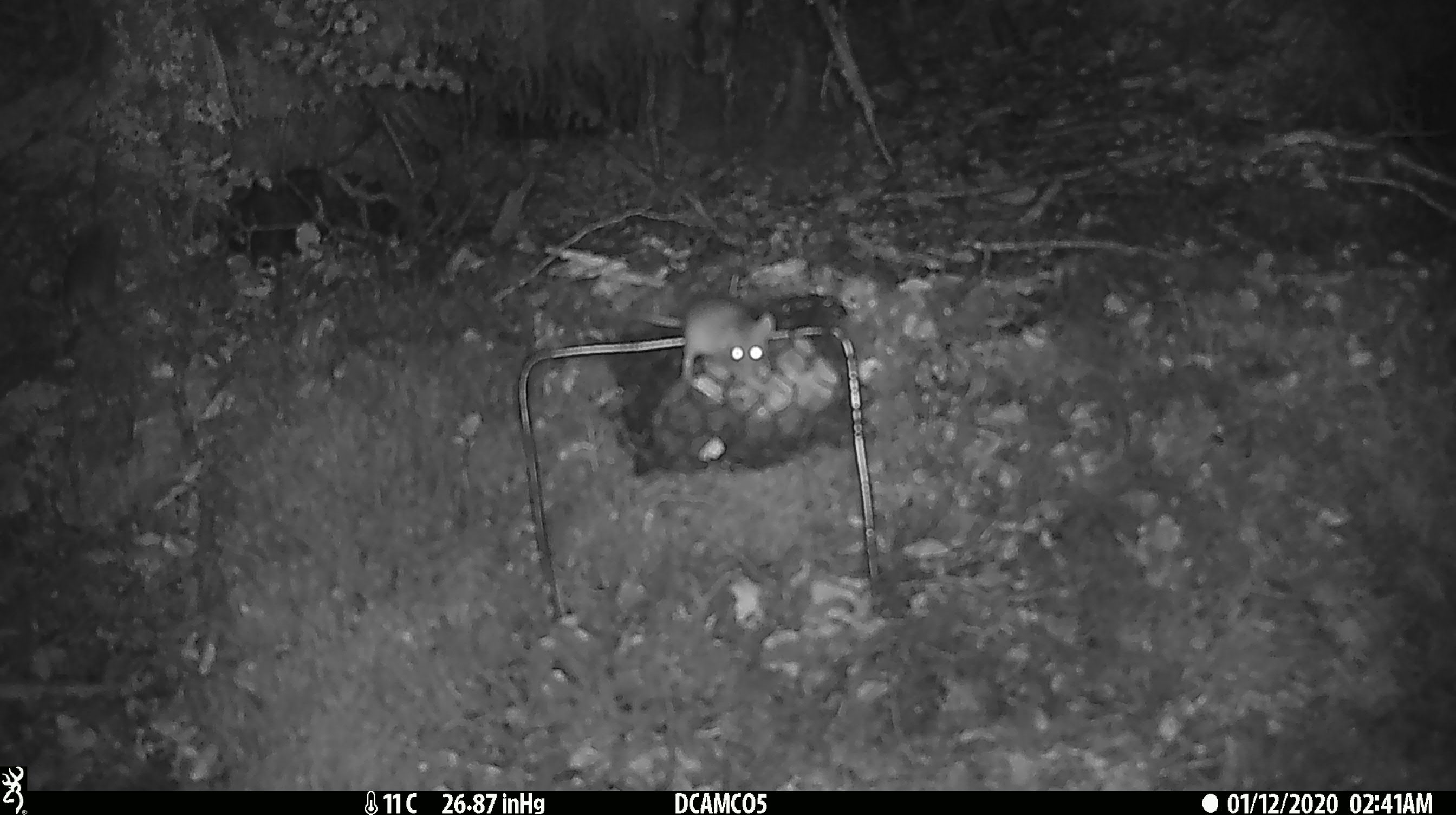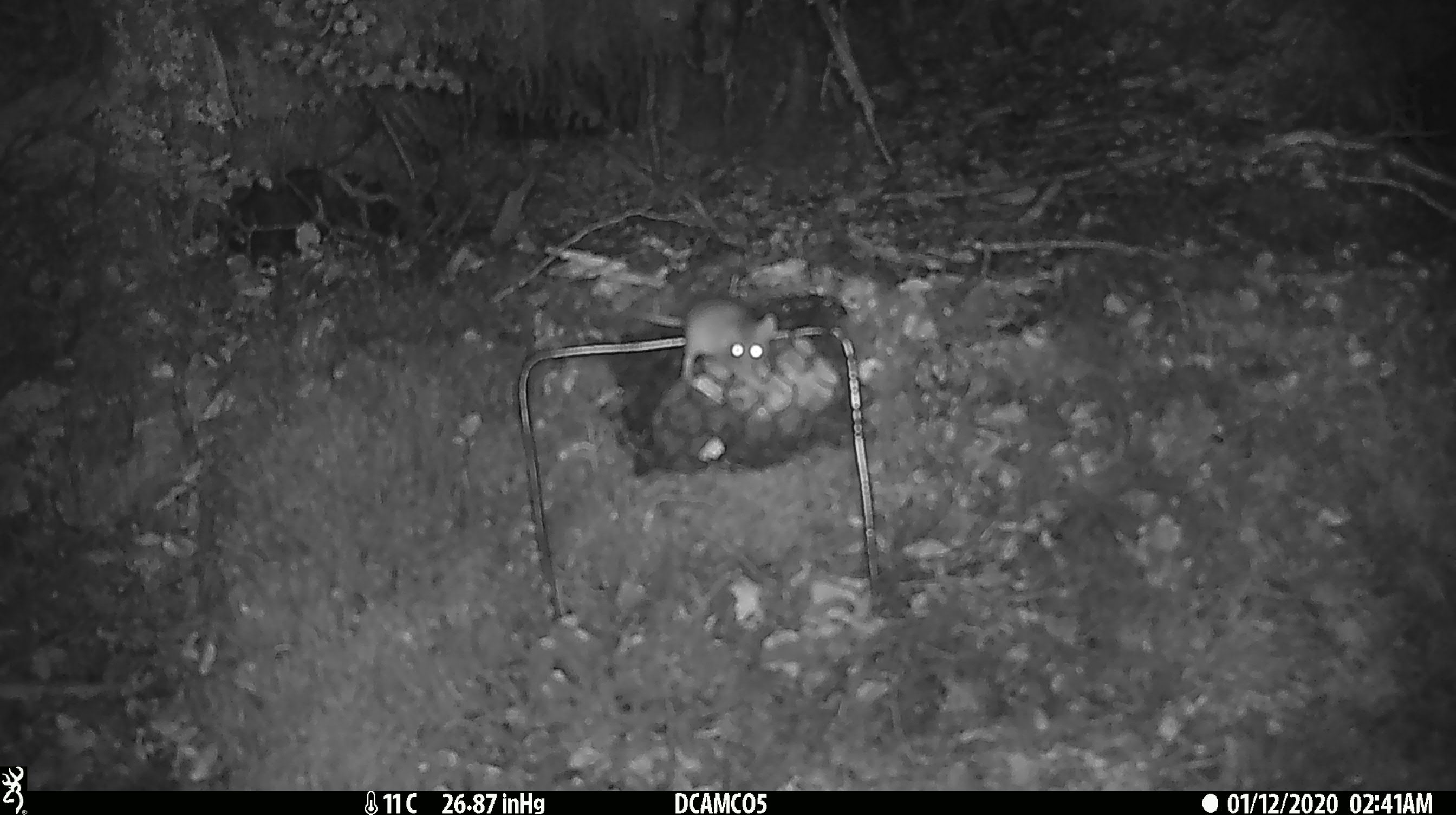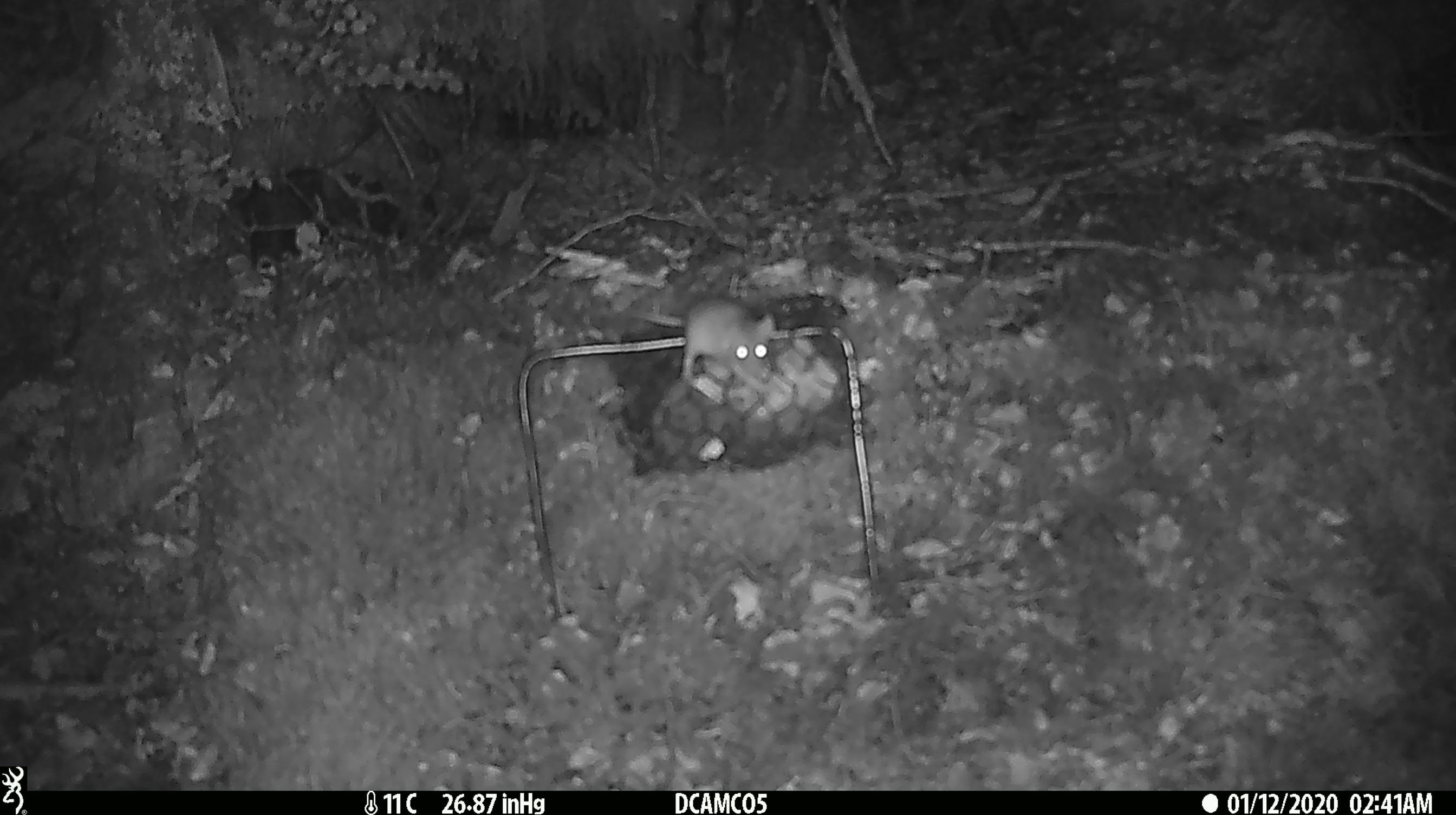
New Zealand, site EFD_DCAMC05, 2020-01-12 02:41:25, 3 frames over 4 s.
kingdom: Animalia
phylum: Chordata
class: Mammalia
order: Rodentia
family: Muridae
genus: Mus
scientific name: Mus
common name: mouse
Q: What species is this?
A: Mouse (Mus).